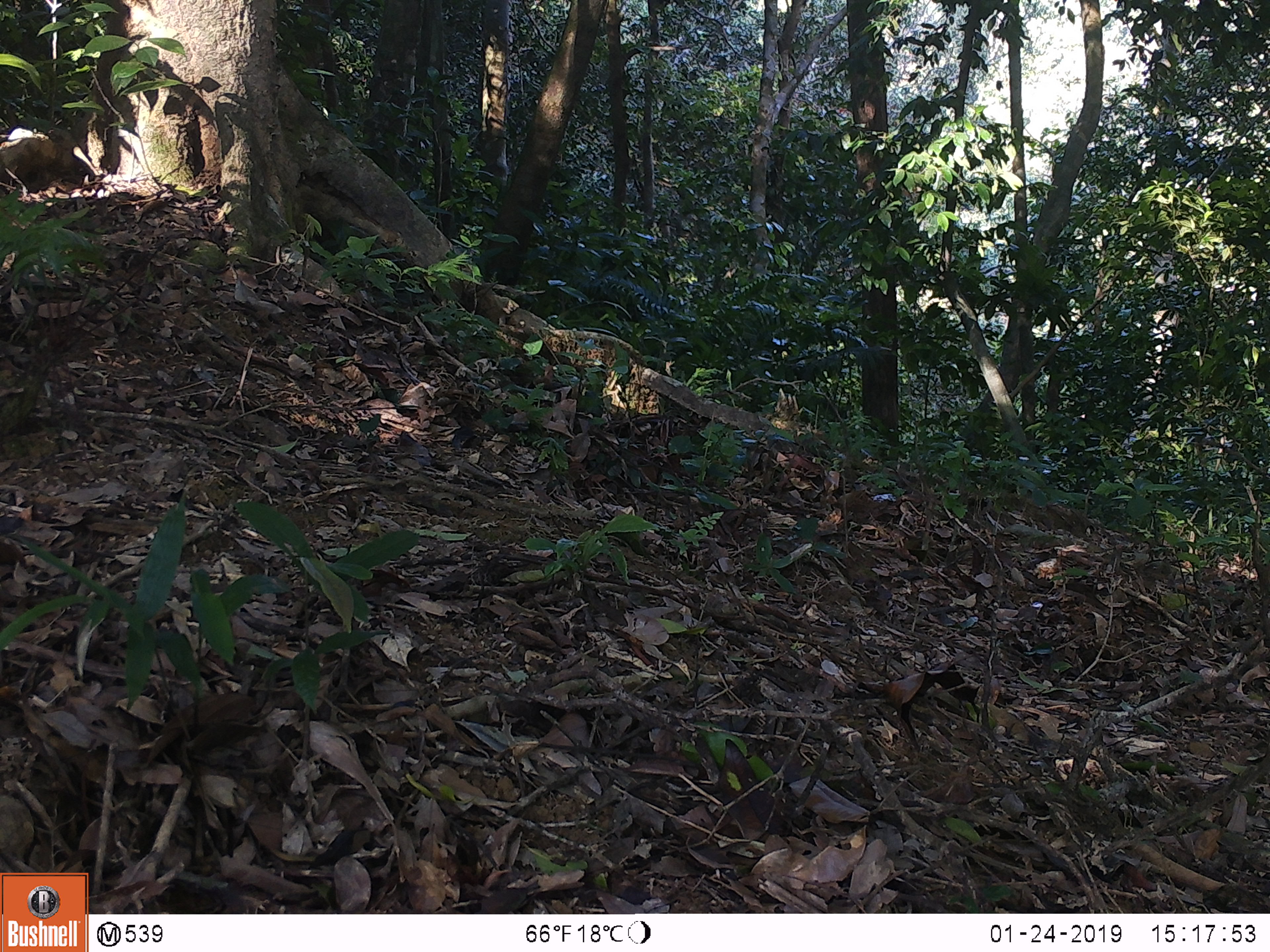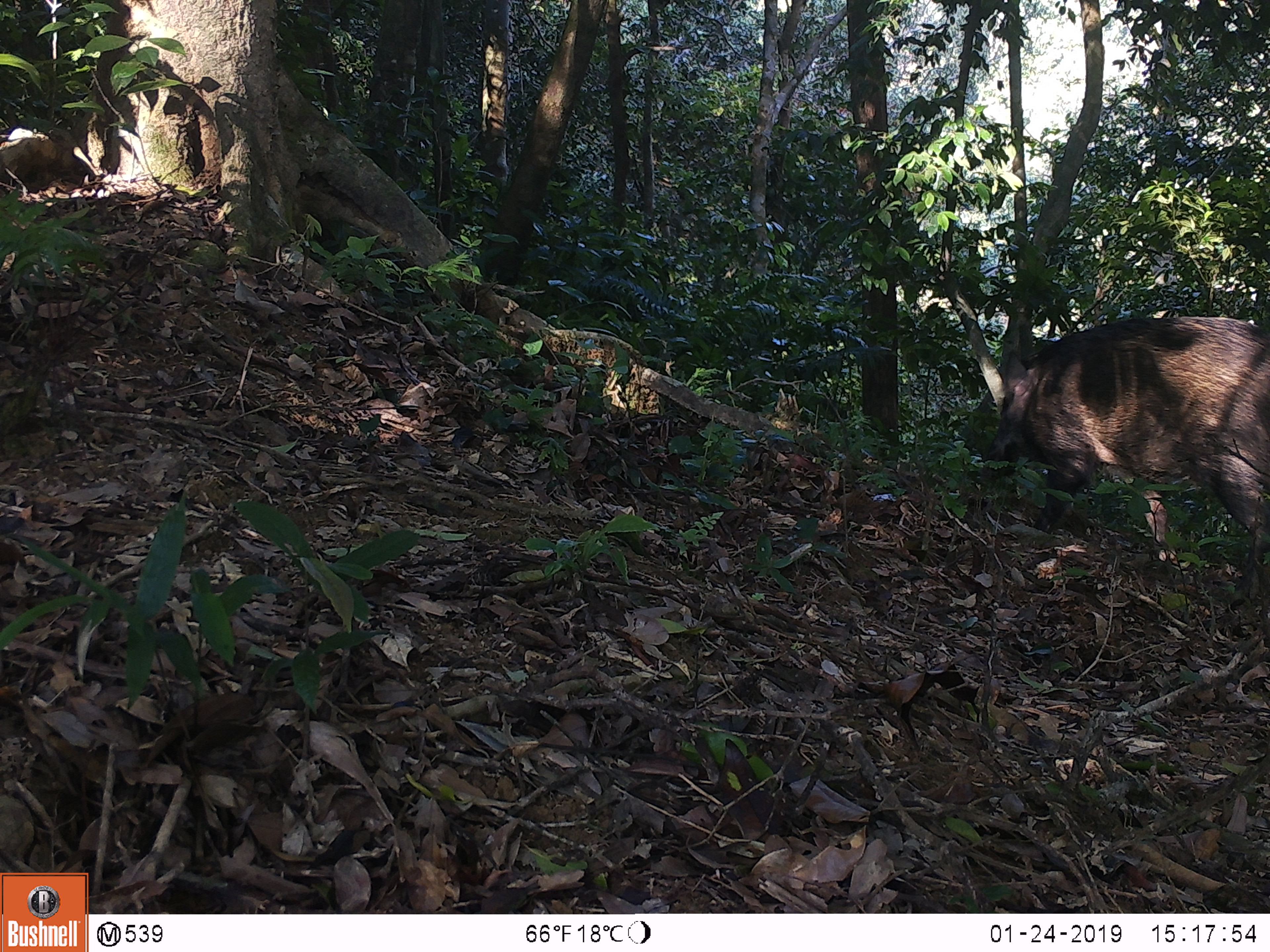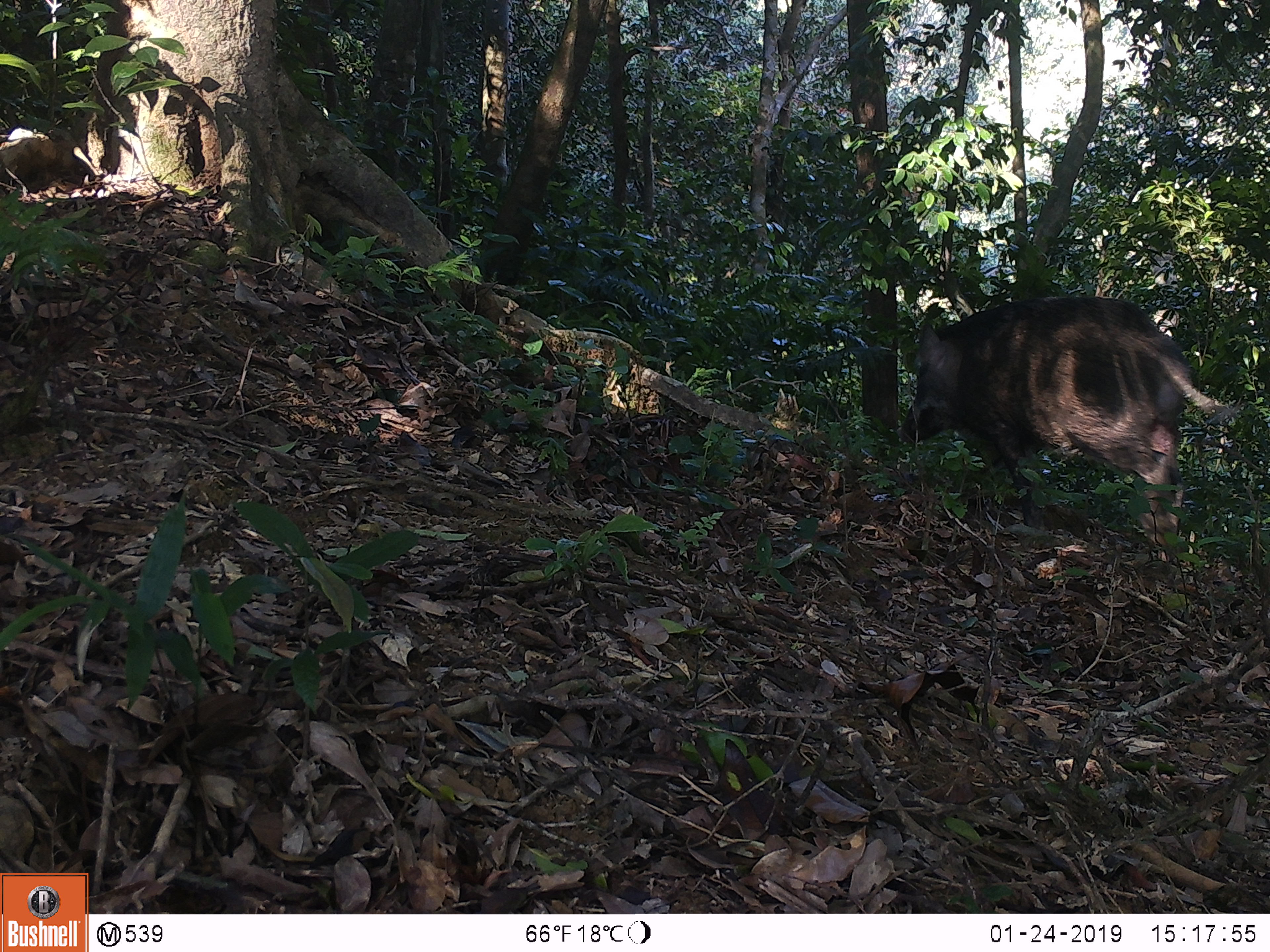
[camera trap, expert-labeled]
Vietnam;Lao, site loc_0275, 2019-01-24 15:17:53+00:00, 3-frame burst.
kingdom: Animalia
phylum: Chordata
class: Mammalia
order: Artiodactyla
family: Suidae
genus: Sus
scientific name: Sus scrofa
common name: eurasian wild pig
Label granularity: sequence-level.